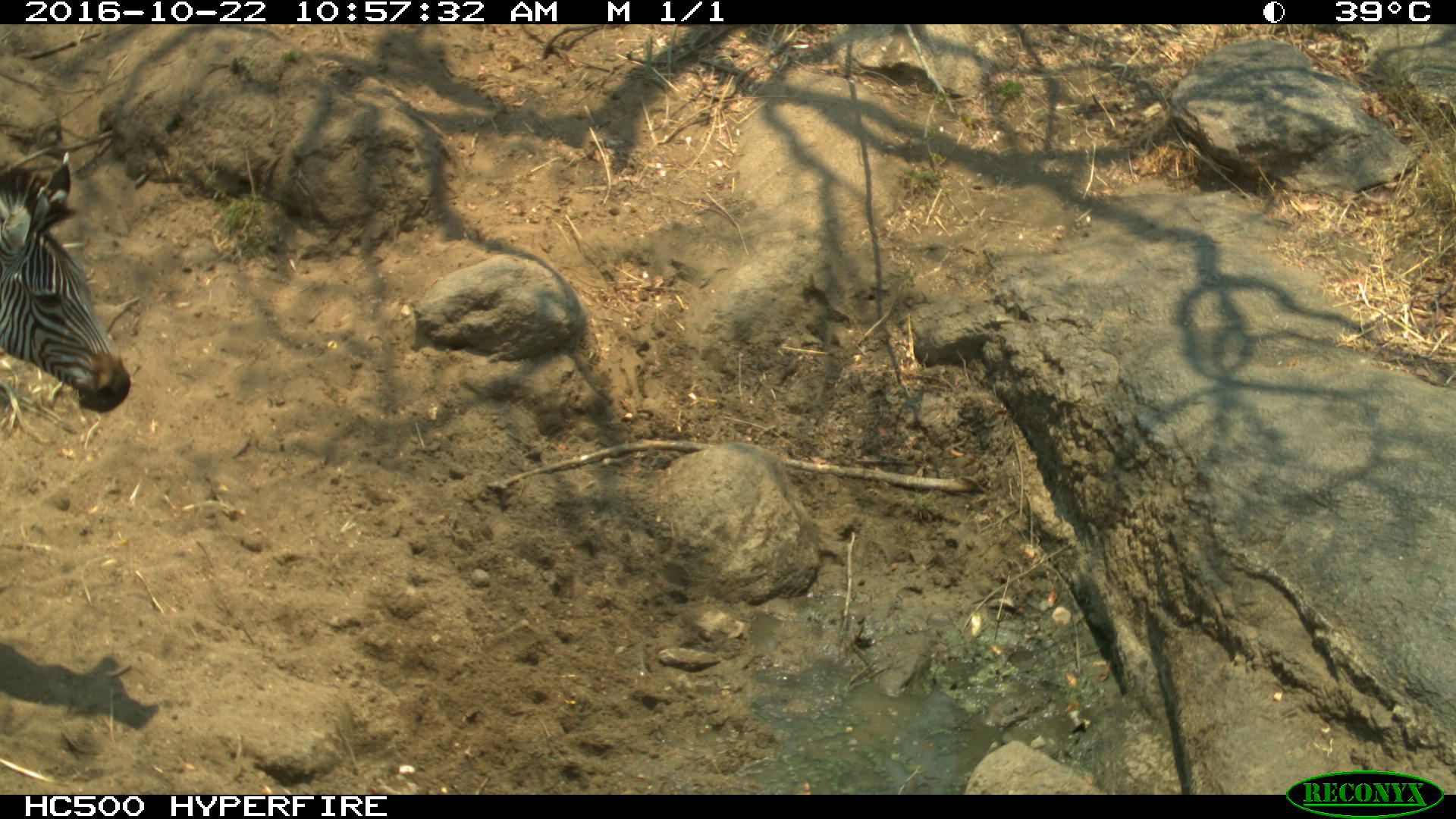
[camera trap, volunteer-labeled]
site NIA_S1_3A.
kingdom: Animalia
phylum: Chordata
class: Mammalia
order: Perissodactyla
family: Equidae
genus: Equus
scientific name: Equus quagga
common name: plains zebra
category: zebraplains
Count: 1.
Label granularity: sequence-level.